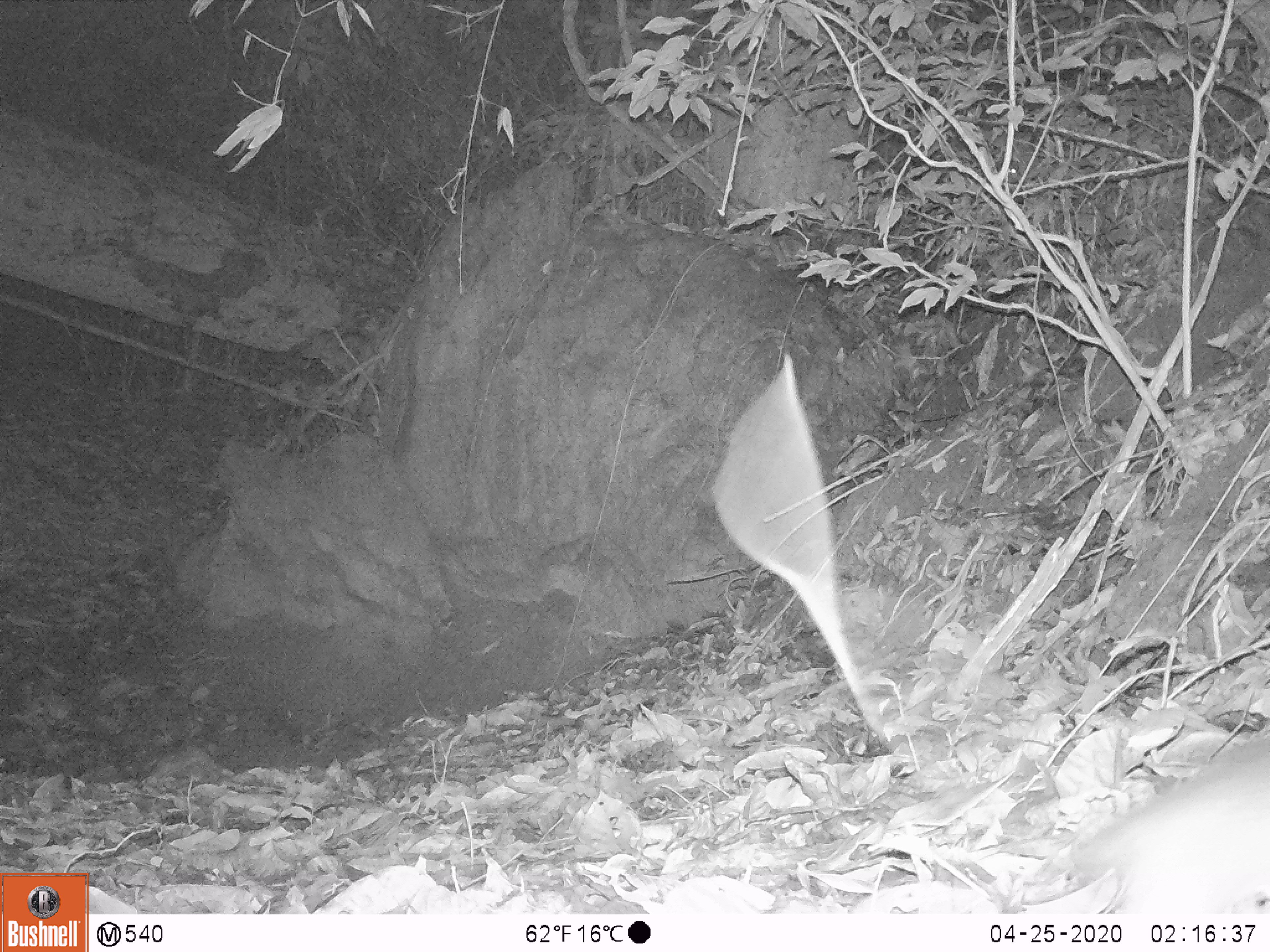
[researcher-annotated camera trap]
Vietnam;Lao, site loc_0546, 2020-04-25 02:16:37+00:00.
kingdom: Animalia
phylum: Chordata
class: Mammalia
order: Rodentia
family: Muridae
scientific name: Muridae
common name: old-world mice and rats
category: unidentified murid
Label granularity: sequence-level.